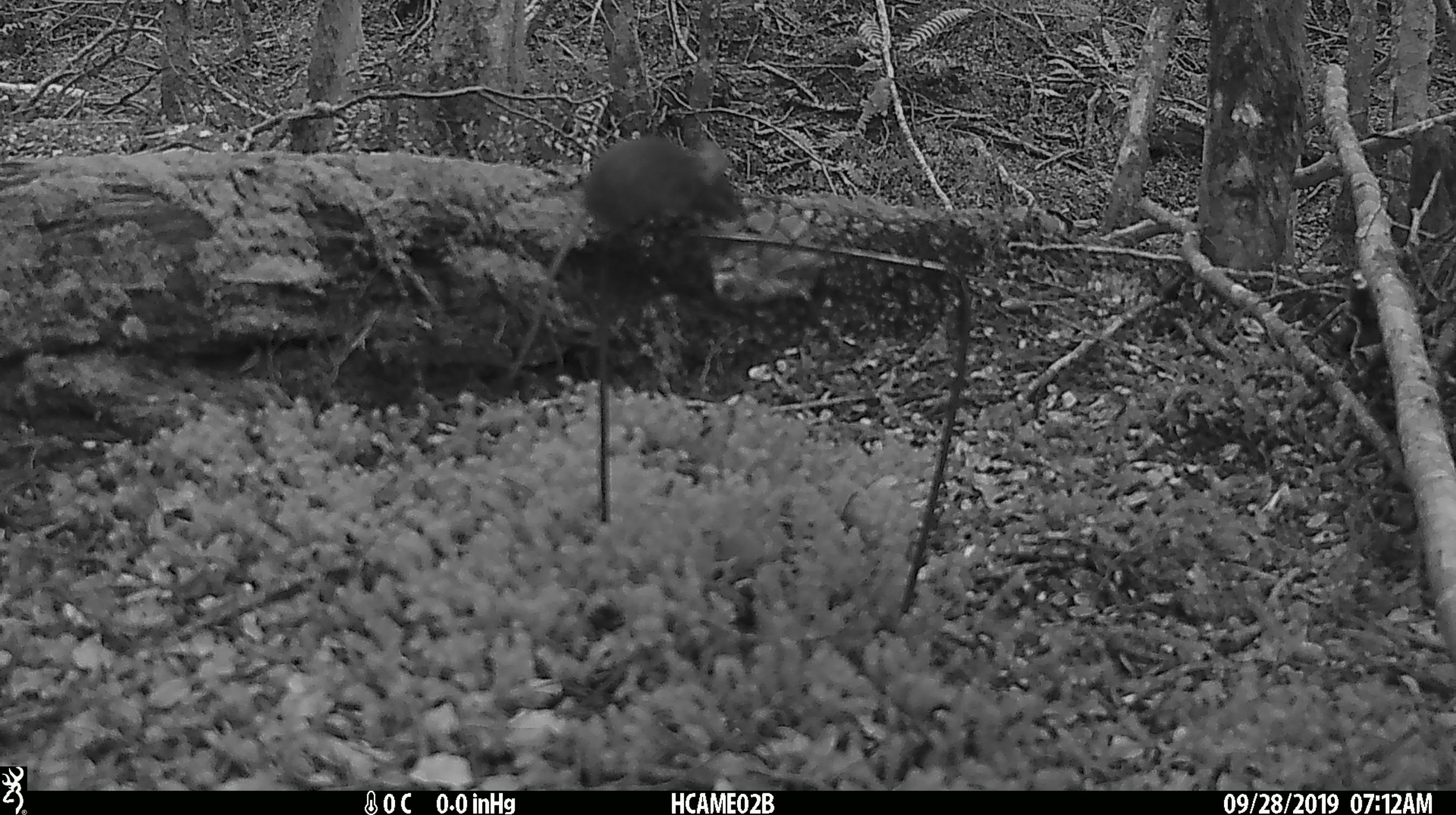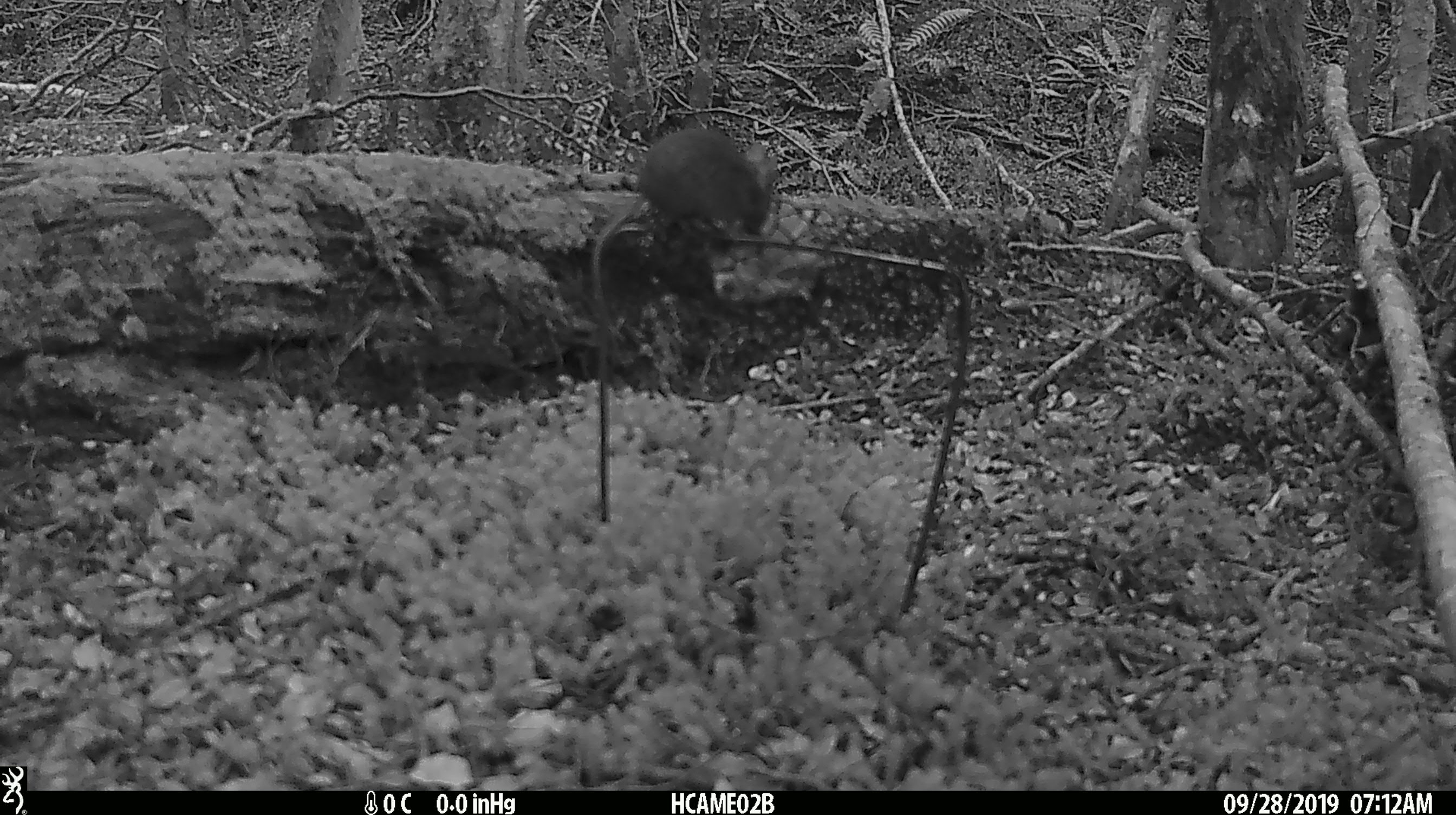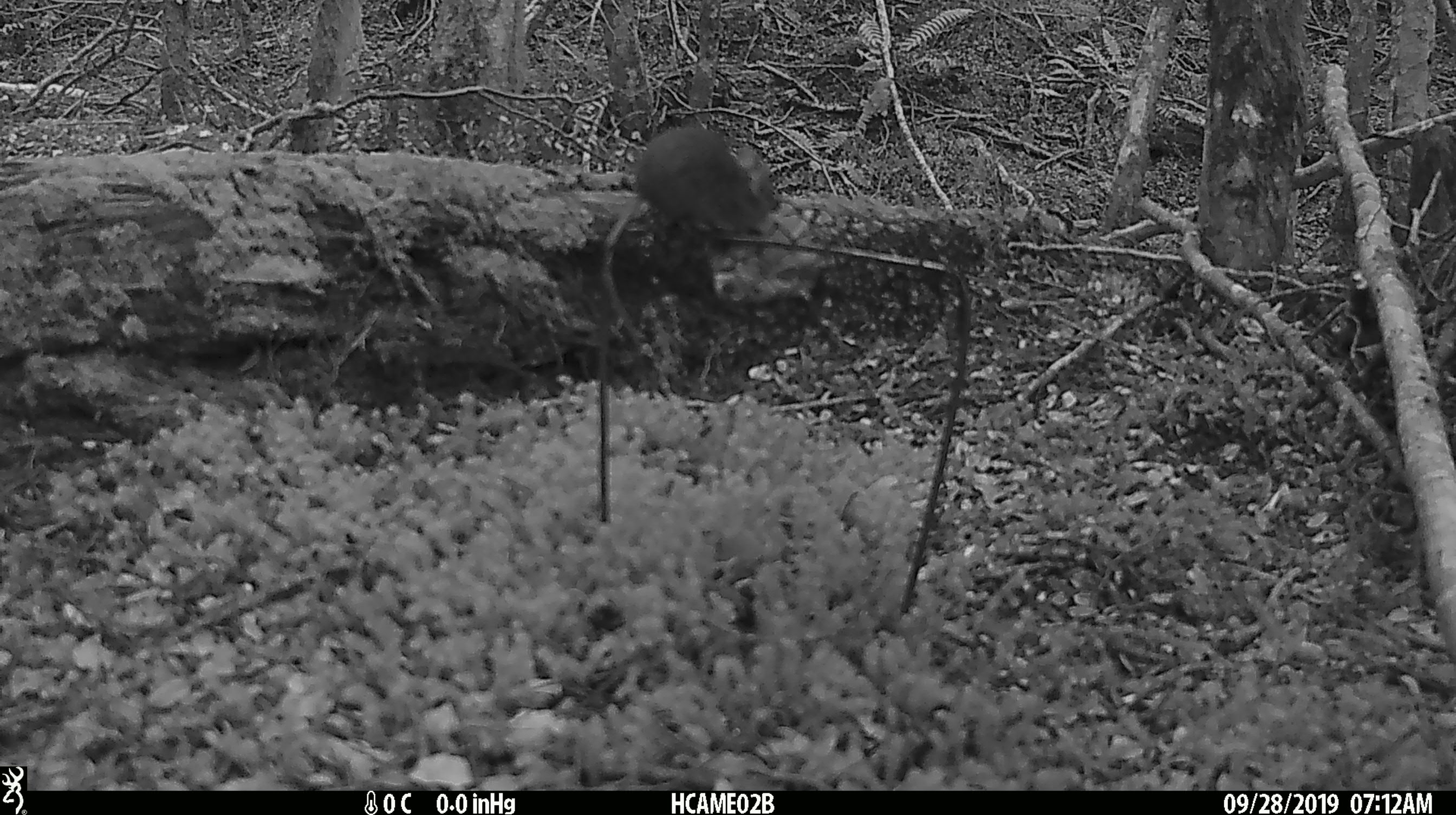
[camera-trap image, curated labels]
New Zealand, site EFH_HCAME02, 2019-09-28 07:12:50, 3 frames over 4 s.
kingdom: Animalia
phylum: Chordata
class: Mammalia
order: Rodentia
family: Muridae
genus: Mus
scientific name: Mus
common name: mouse